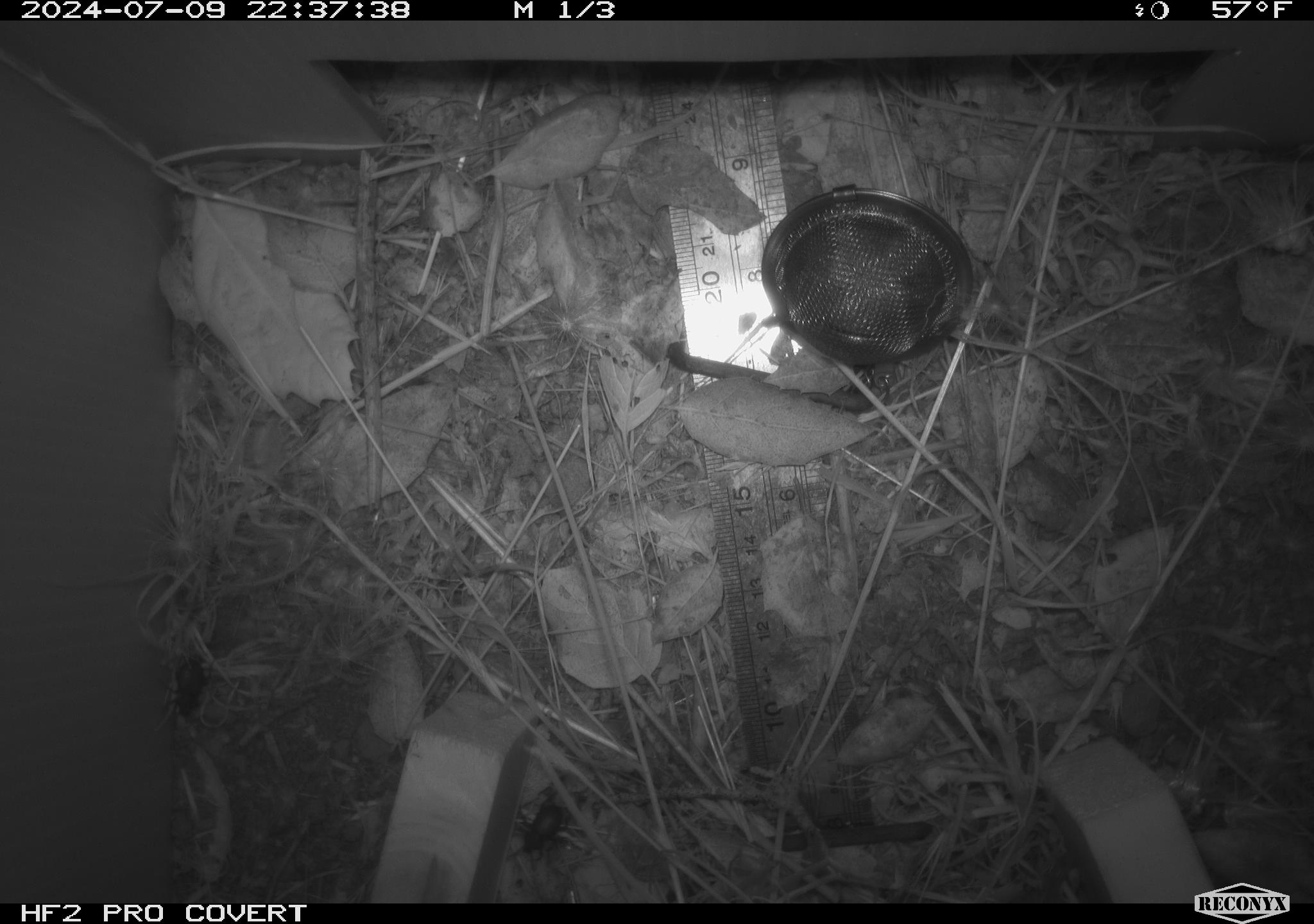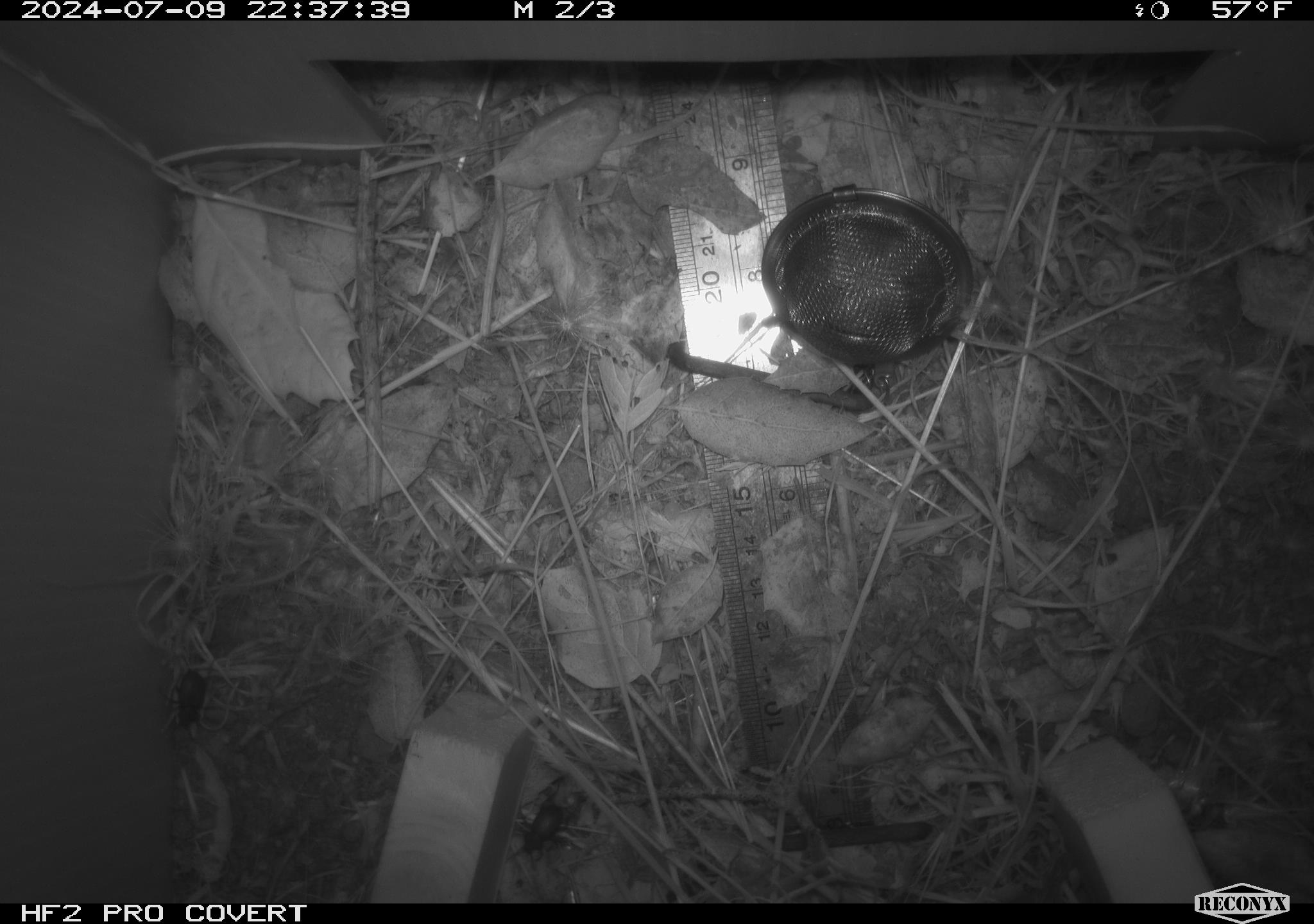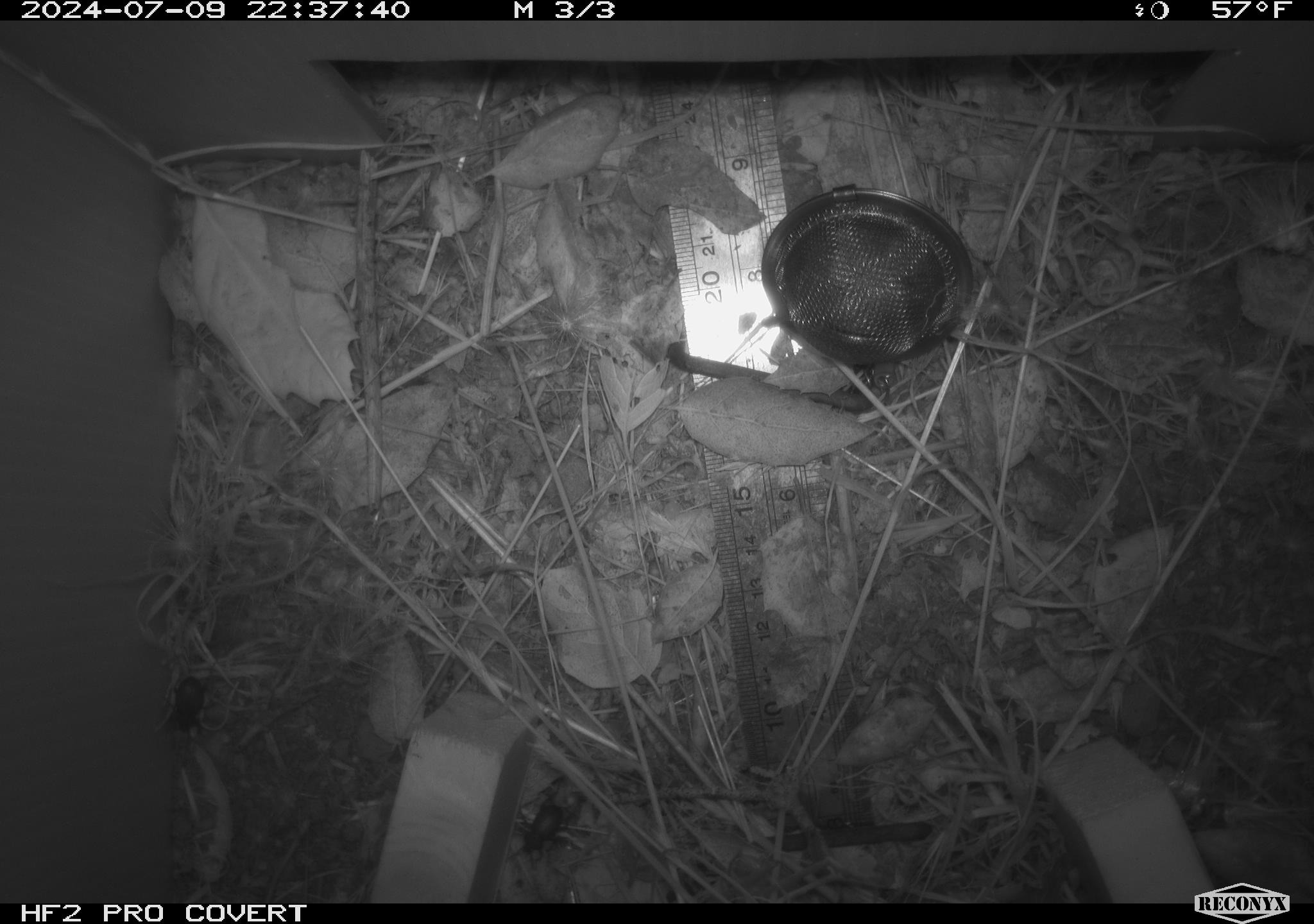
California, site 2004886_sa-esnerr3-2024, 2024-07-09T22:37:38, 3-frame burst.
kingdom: Animalia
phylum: Arthropoda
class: Insecta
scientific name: Insecta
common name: insect